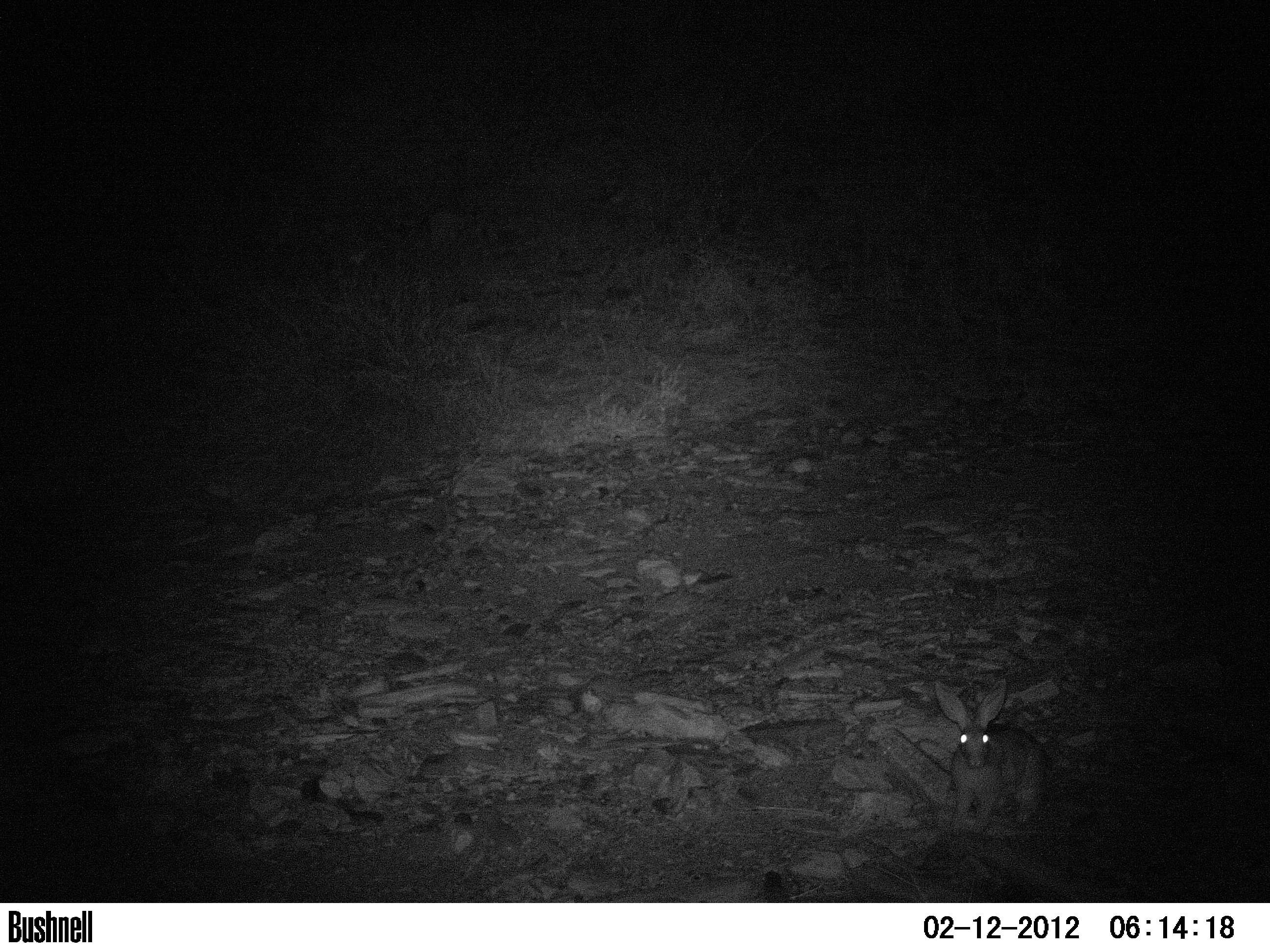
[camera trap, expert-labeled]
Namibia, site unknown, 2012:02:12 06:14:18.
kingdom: Animalia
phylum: Chordata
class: Mammalia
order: Lagomorpha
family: Leporidae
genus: Pronolagus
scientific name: Pronolagus randensis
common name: jameson's red rockhare